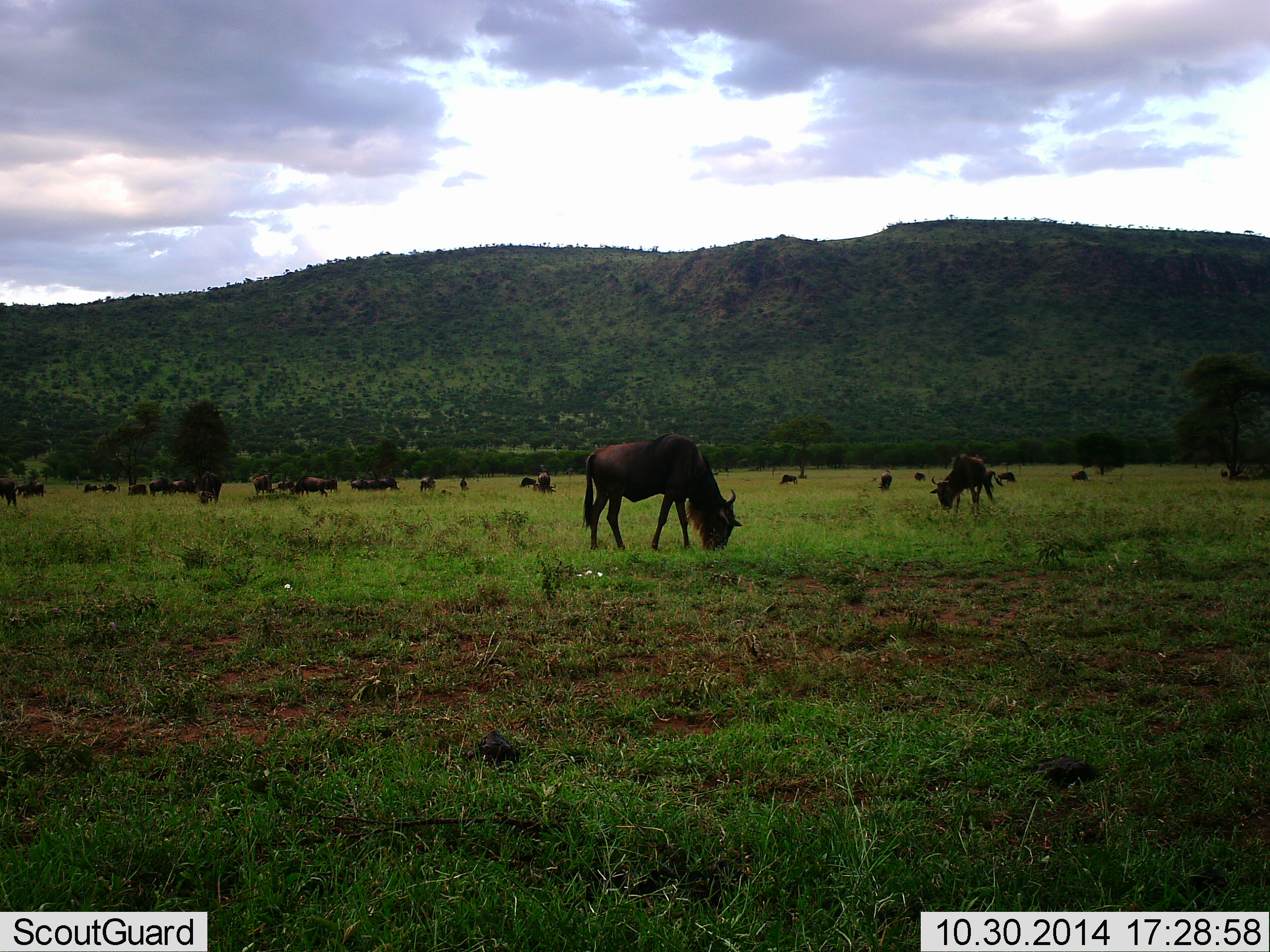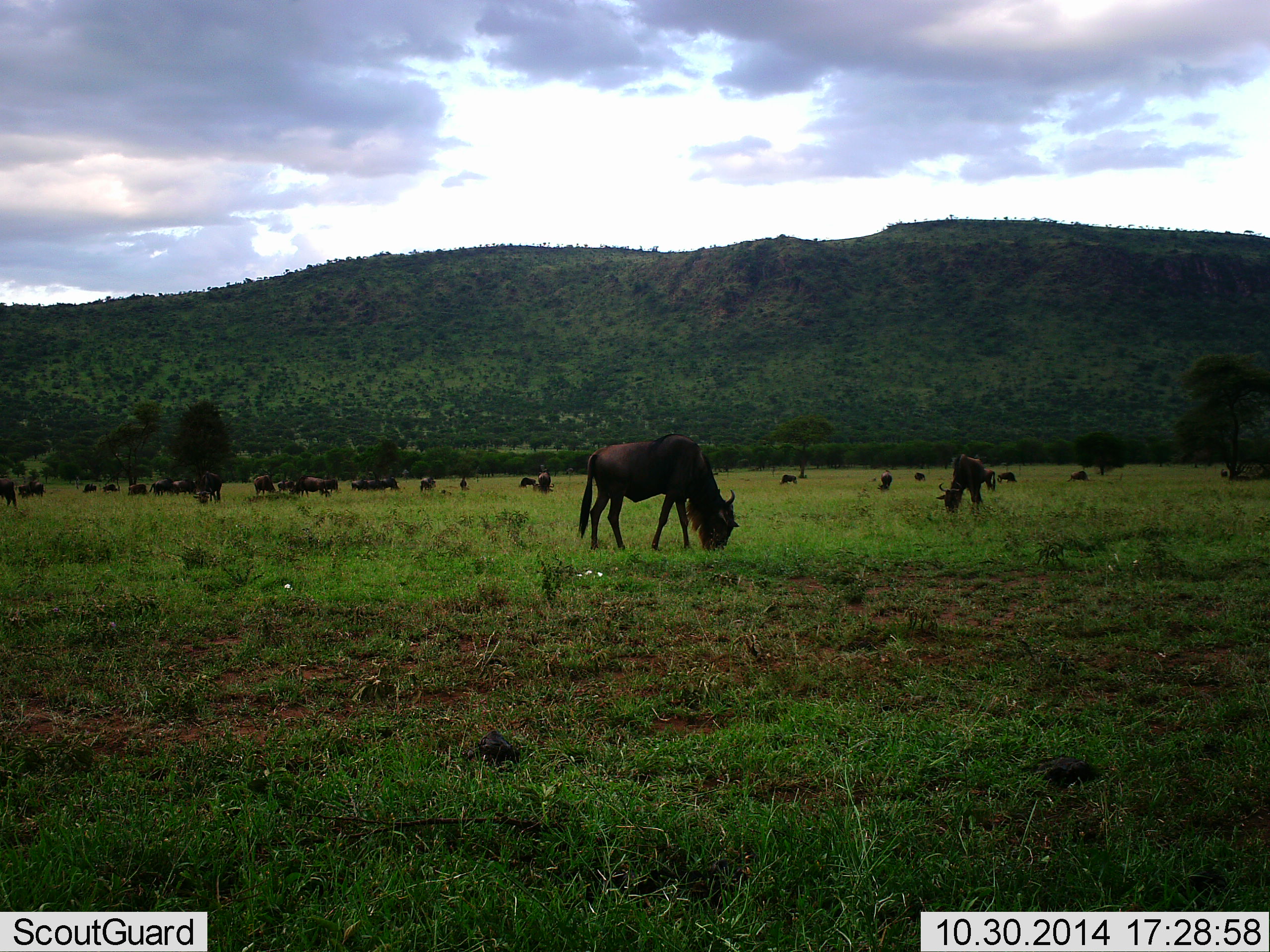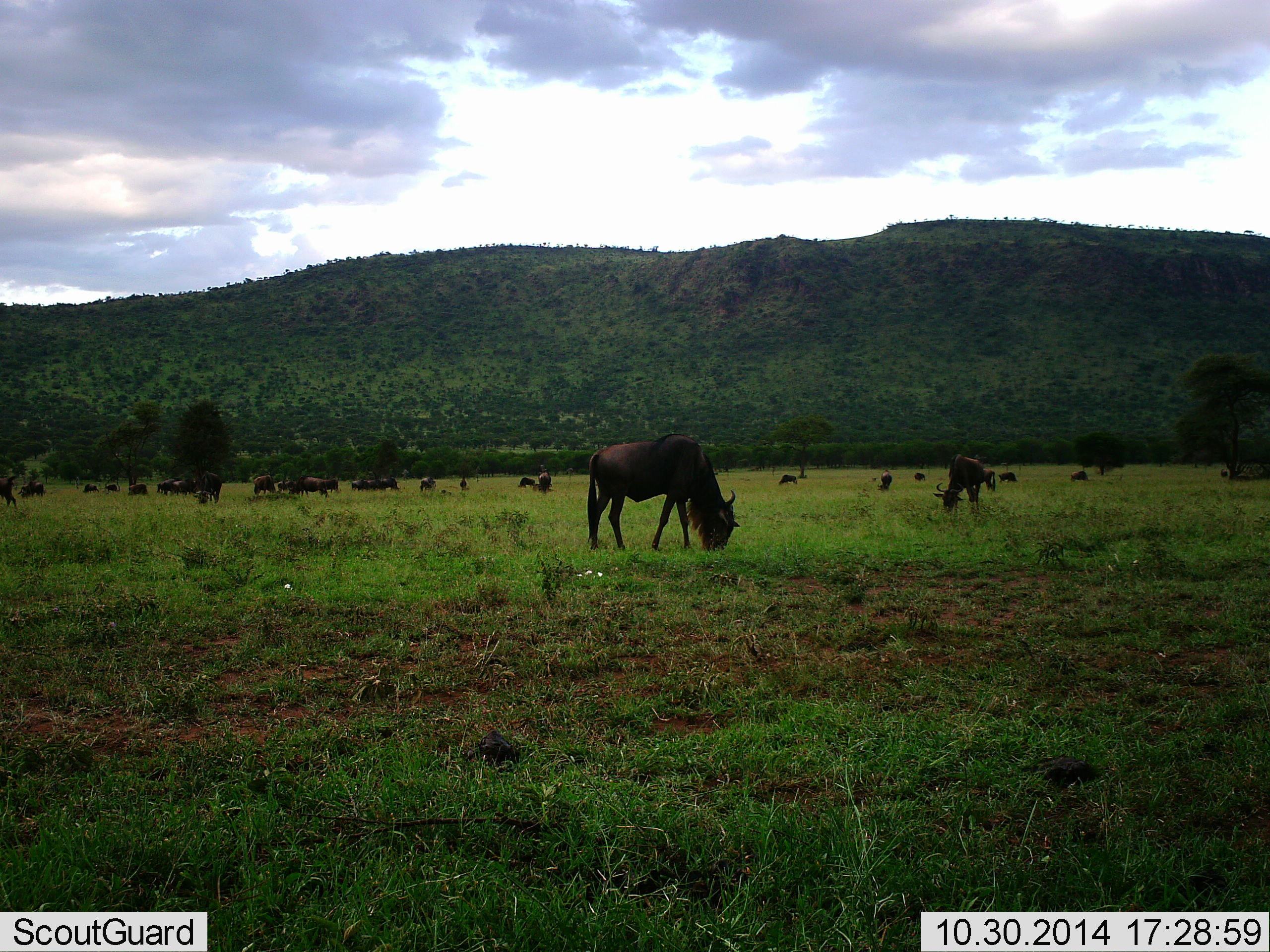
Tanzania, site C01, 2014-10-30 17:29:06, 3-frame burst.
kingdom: Animalia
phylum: Chordata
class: Mammalia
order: Artiodactyla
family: Bovidae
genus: Connochaetes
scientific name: Connochaetes taurinus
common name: blue wildebeest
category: wildebeest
Wildebeest (blue wildebeest) (Connochaetes taurinus), count 11-50. Behavior (volunteer vote fractions): standing 0%, resting 0%, moving 10%, interacting 0%. Young present (vote fraction): 10%. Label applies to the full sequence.